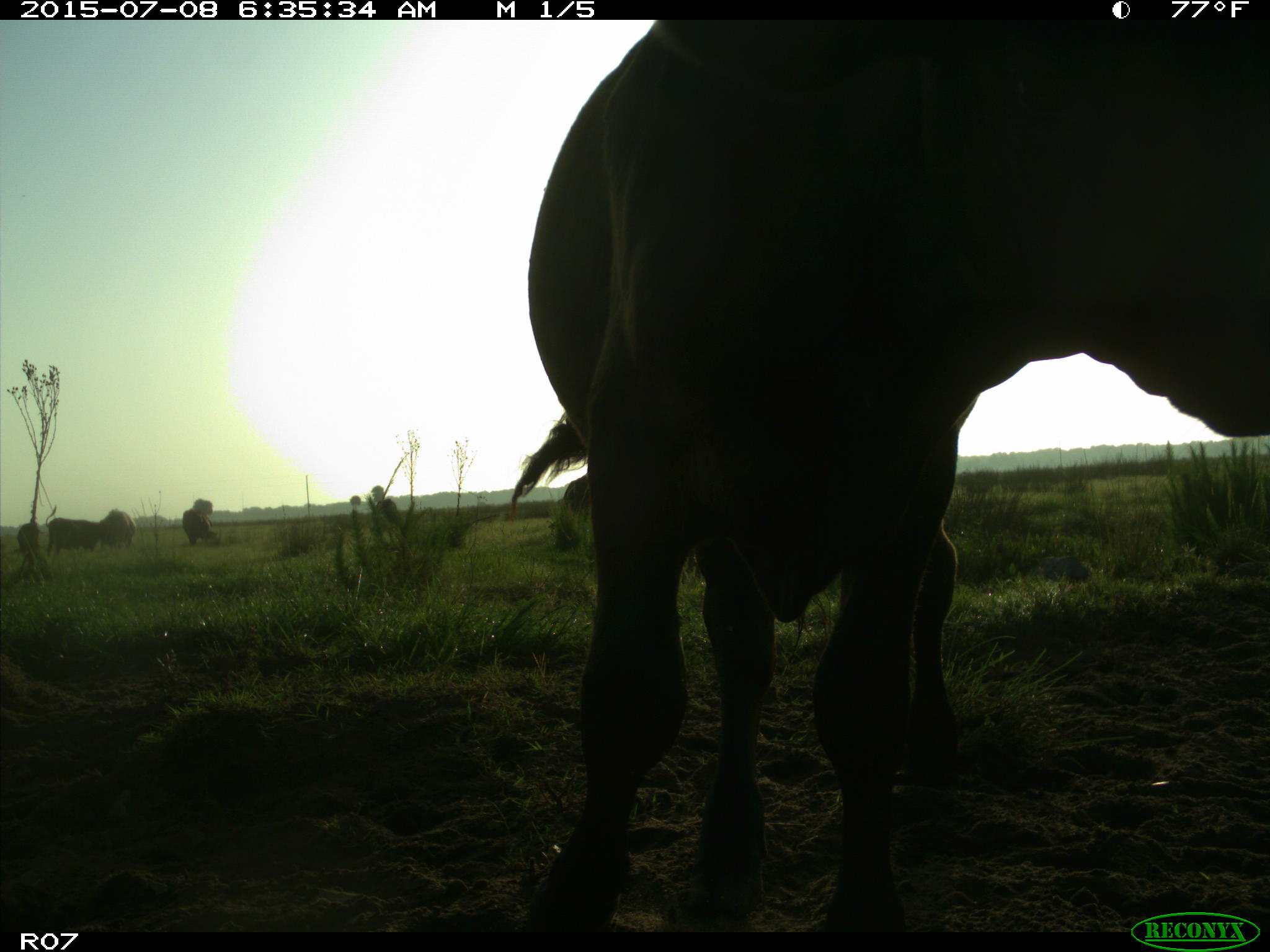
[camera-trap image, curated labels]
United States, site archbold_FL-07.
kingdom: Animalia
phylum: Chordata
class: Mammalia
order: Artiodactyla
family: Bovidae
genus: Bos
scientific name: Bos taurus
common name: domestic cow